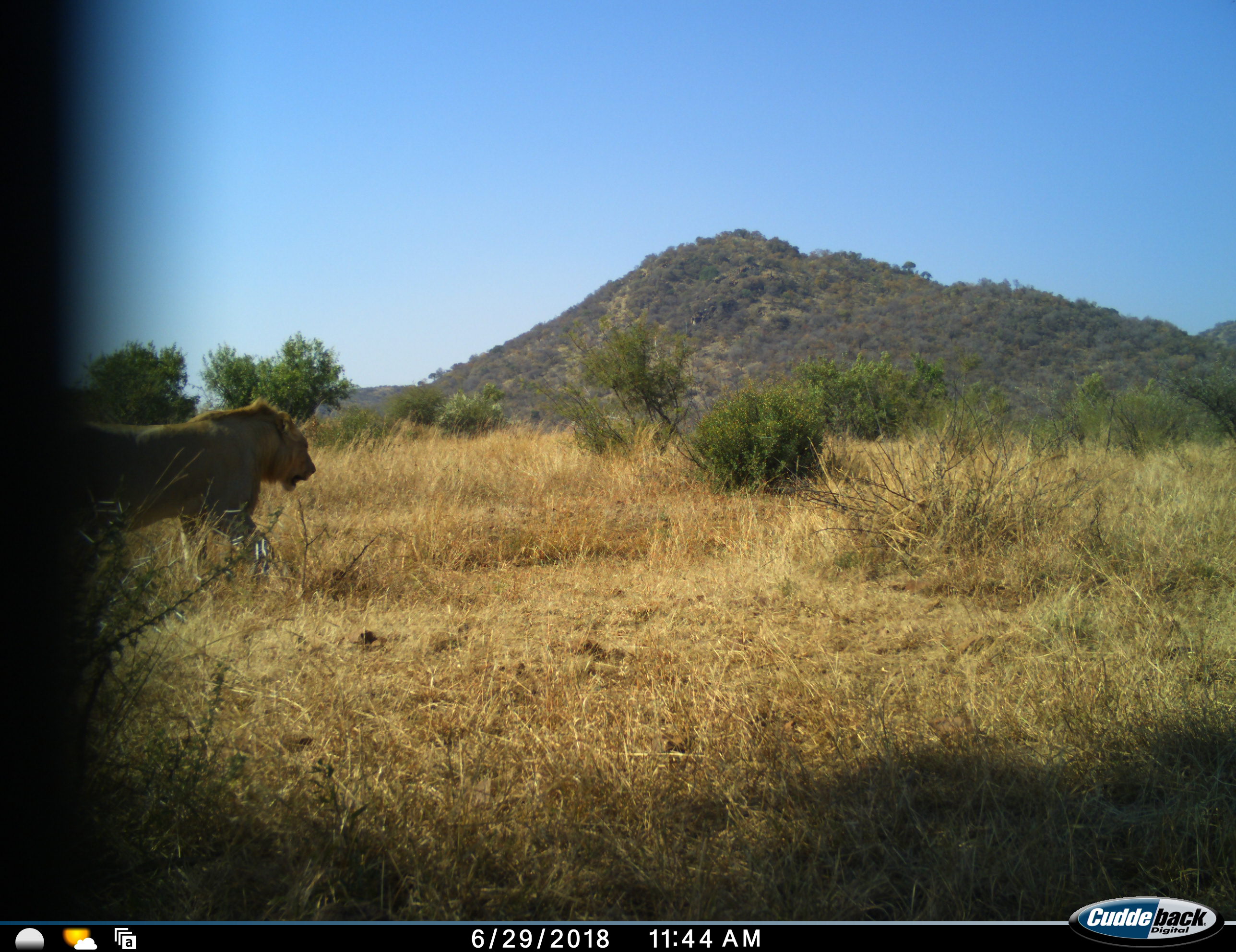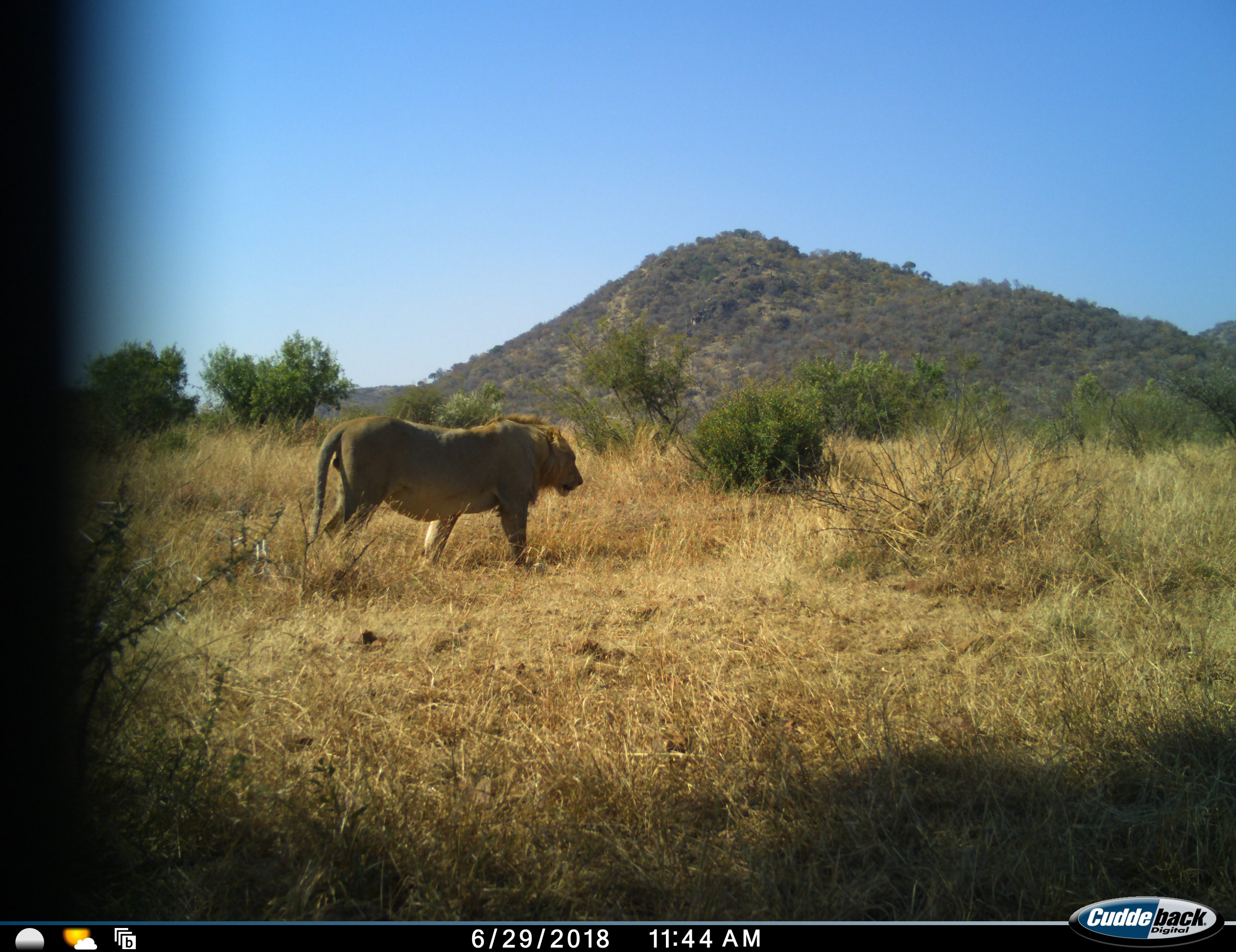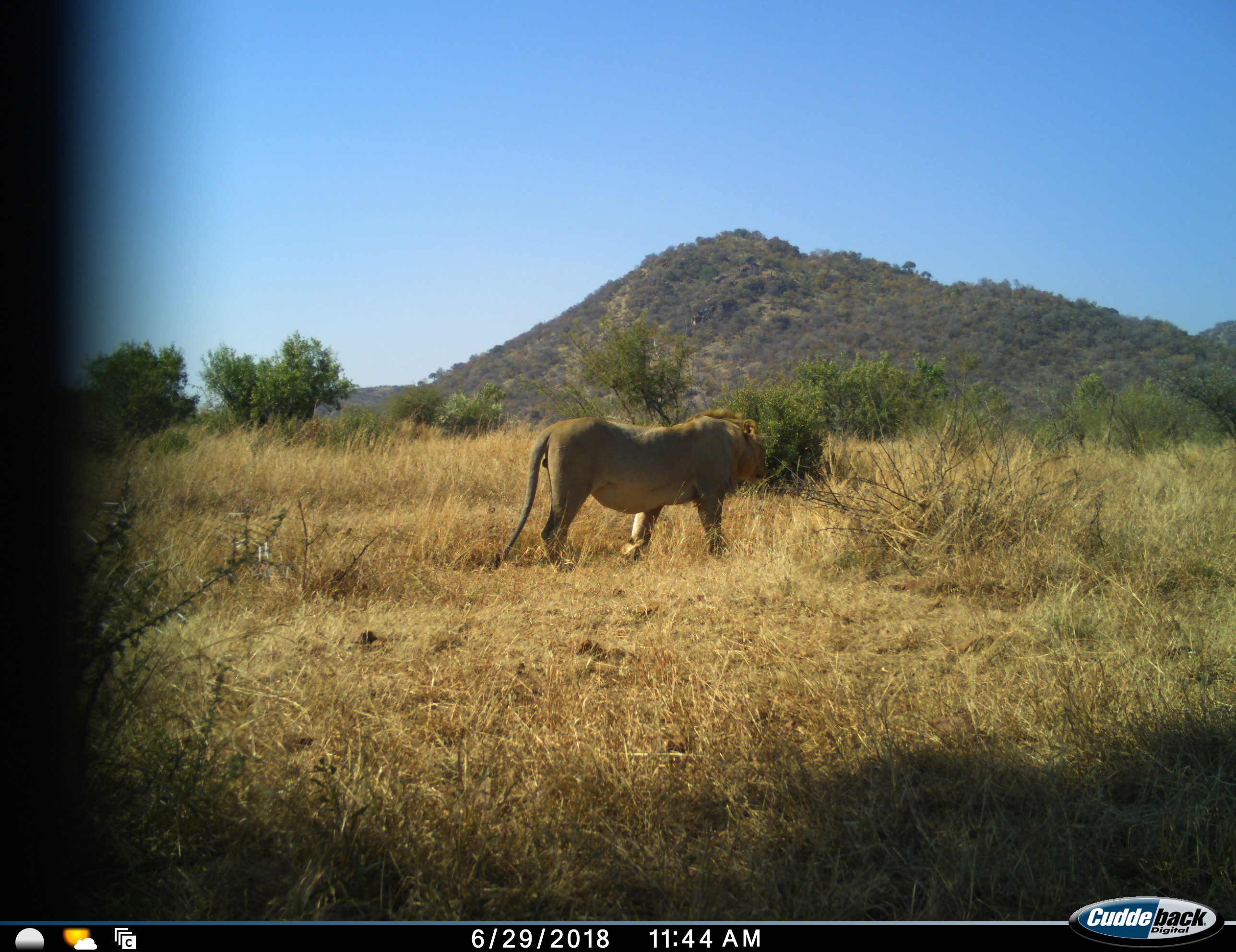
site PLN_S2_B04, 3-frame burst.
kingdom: Animalia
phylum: Chordata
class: Mammalia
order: Carnivora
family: Felidae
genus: Panthera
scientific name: Panthera leo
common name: lion male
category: lionmale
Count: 1.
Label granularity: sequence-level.